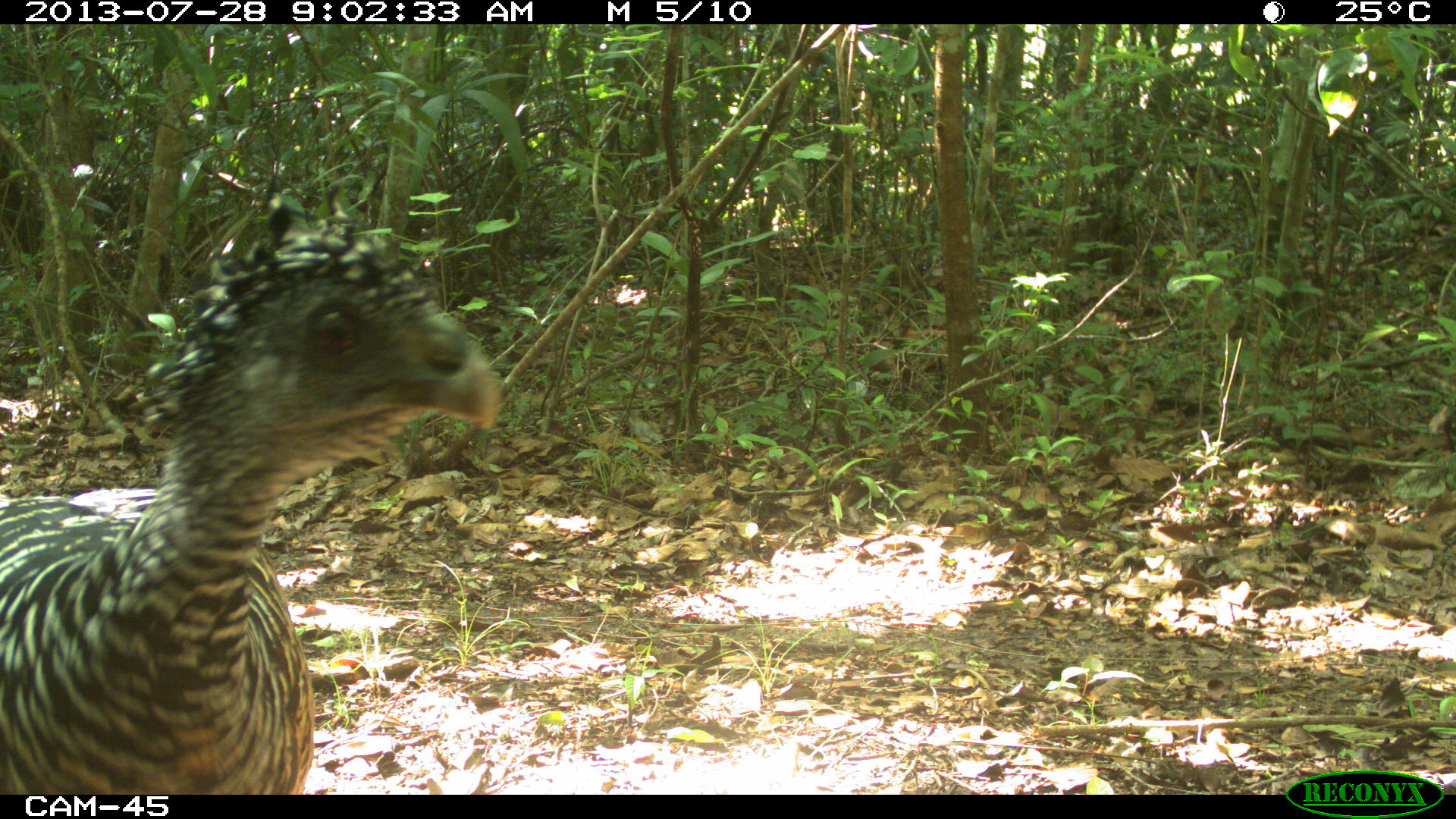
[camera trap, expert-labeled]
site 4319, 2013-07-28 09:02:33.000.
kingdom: Animalia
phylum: Chordata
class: Aves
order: Galliformes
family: Cracidae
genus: Crax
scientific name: Crax rubra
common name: great curassow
Crax rubra (great curassow), count 1, sex female.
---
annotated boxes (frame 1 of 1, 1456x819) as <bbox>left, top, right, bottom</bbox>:
crax rubra: <bbox>2, 170, 499, 790</bbox>